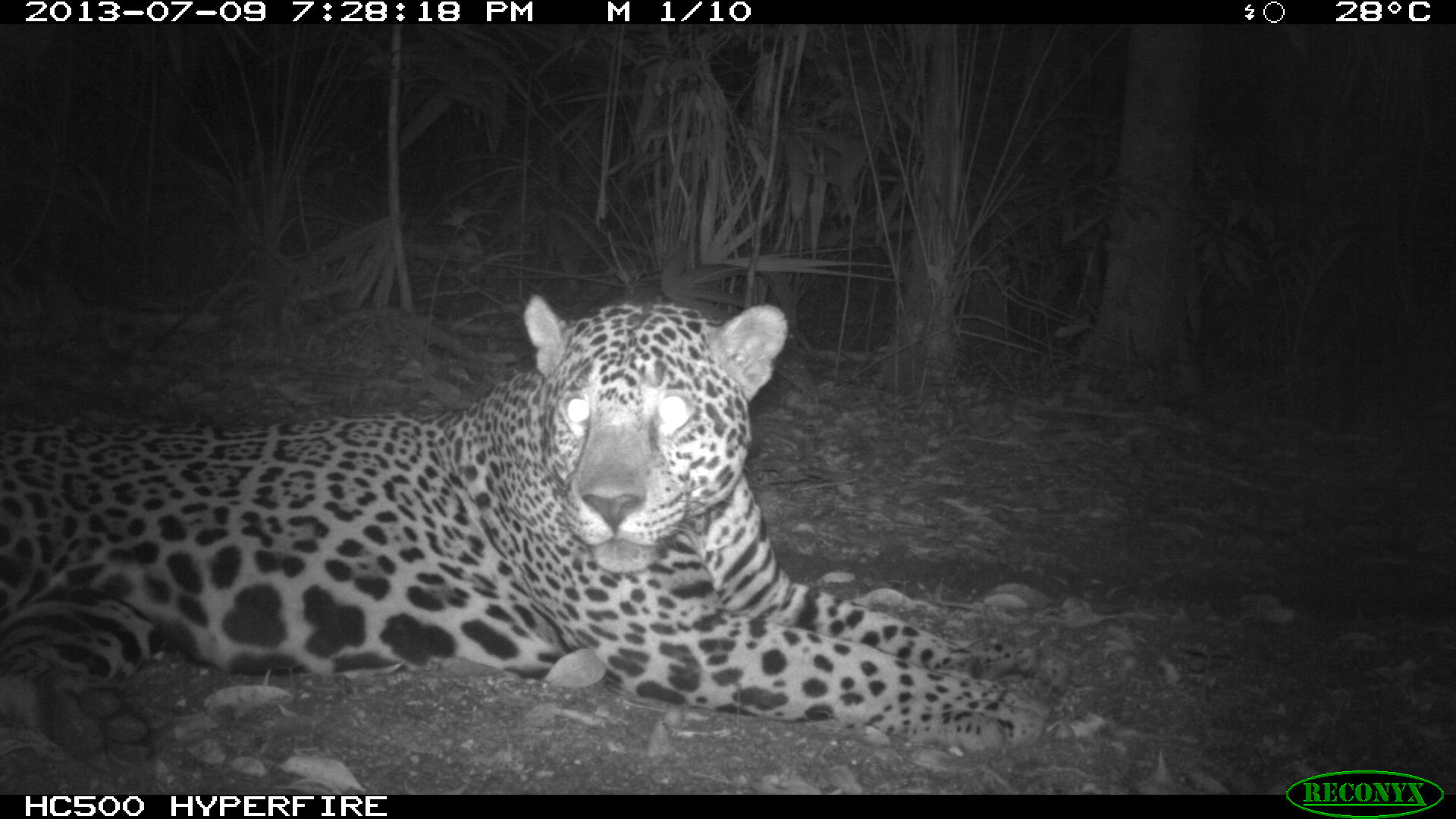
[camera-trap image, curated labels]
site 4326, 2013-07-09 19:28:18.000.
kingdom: Animalia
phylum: Chordata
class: Mammalia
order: Carnivora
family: Felidae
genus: Panthera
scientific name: Panthera onca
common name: jaguar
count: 1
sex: male